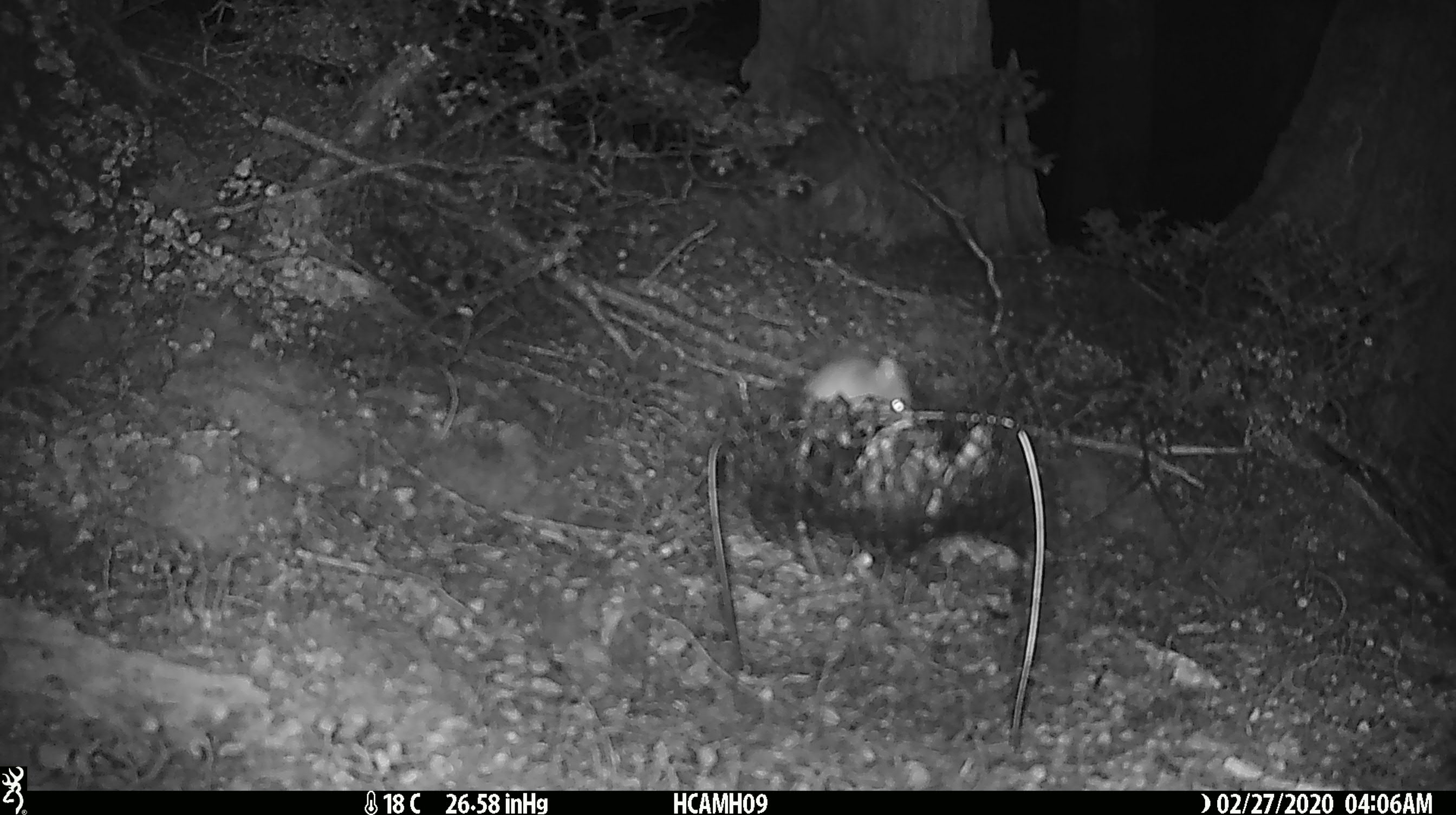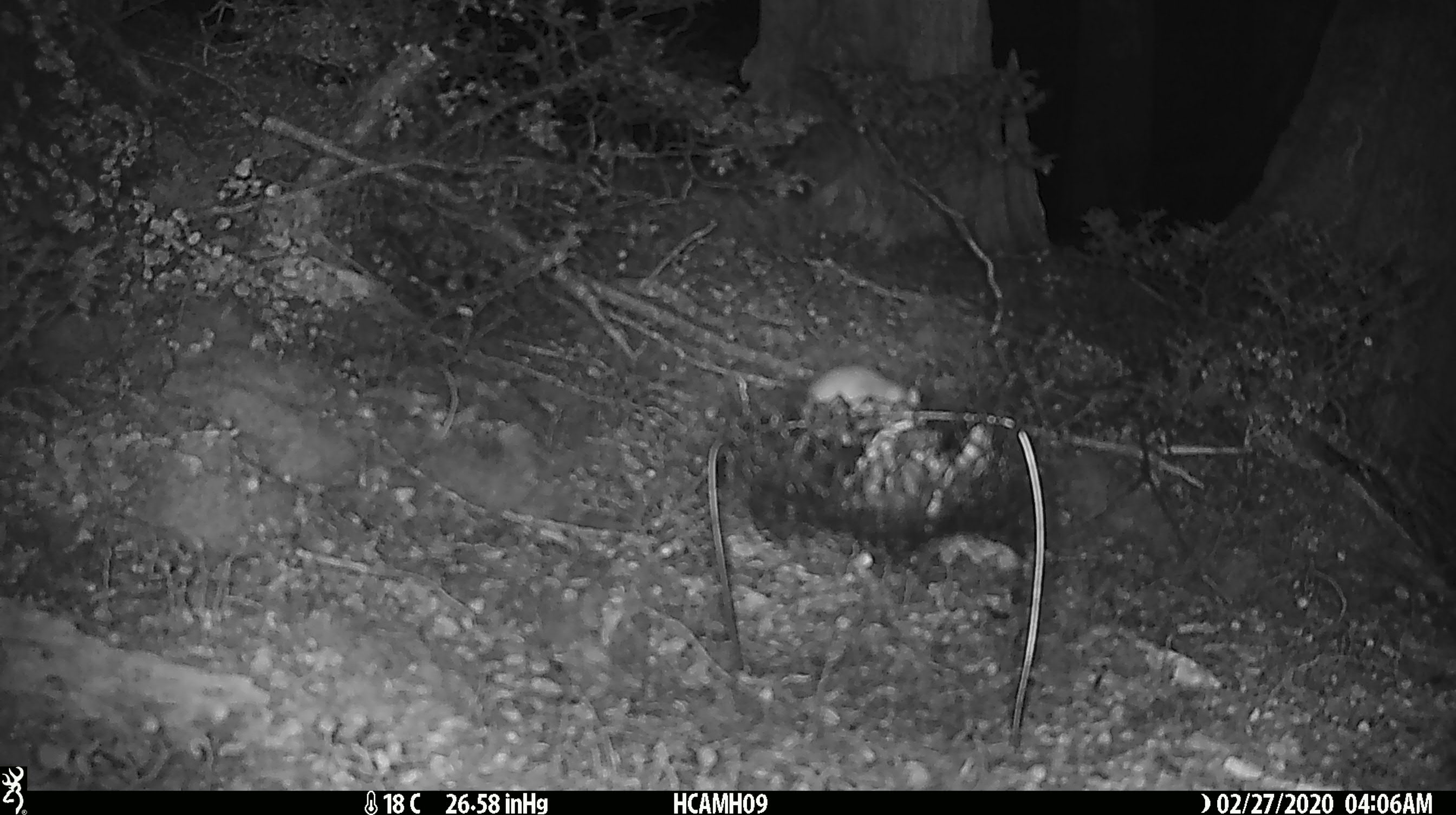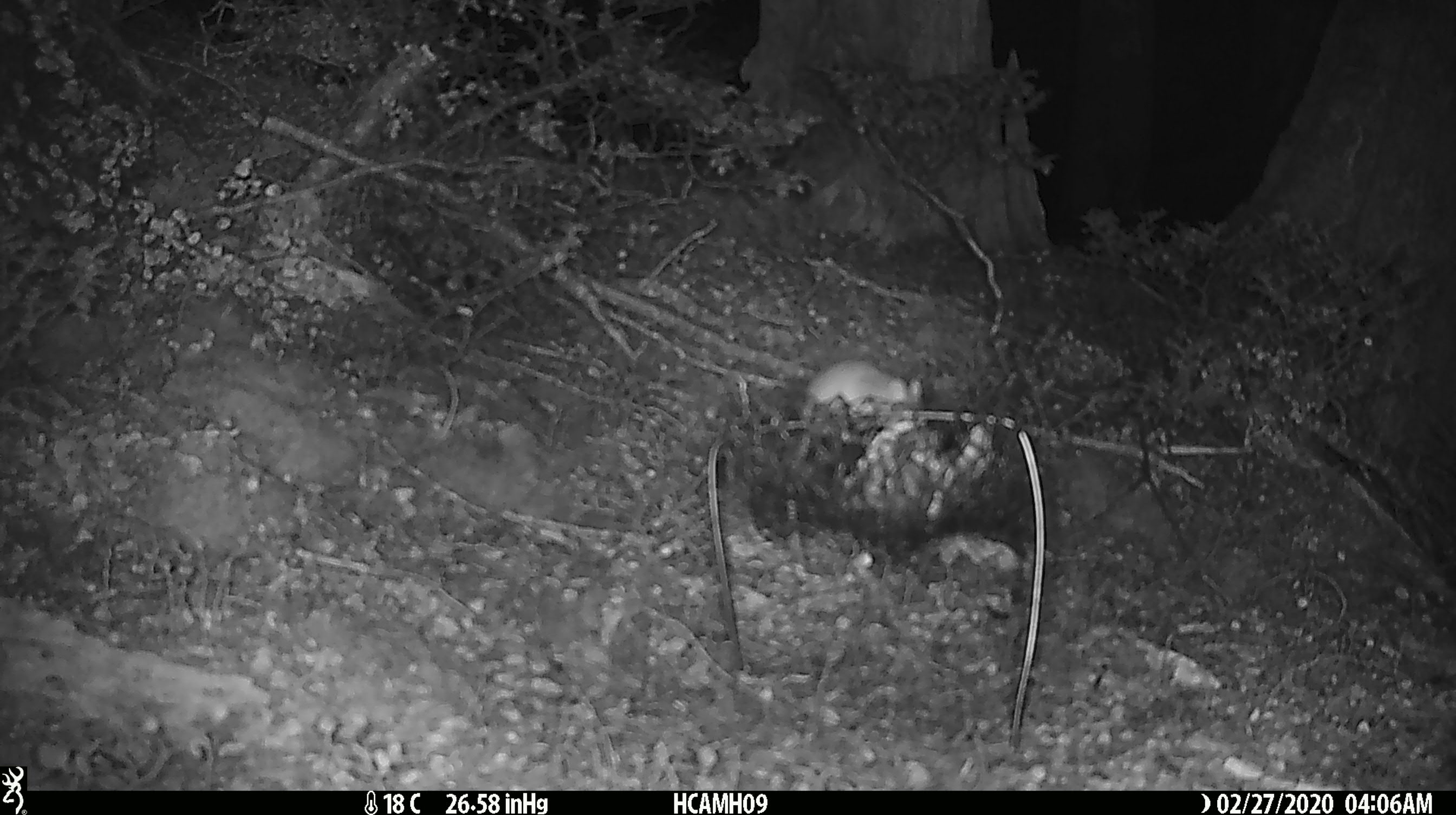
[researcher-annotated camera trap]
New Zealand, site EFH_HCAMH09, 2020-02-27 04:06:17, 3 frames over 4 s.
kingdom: Animalia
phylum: Chordata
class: Mammalia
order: Rodentia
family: Muridae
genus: Mus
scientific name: Mus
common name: mouse